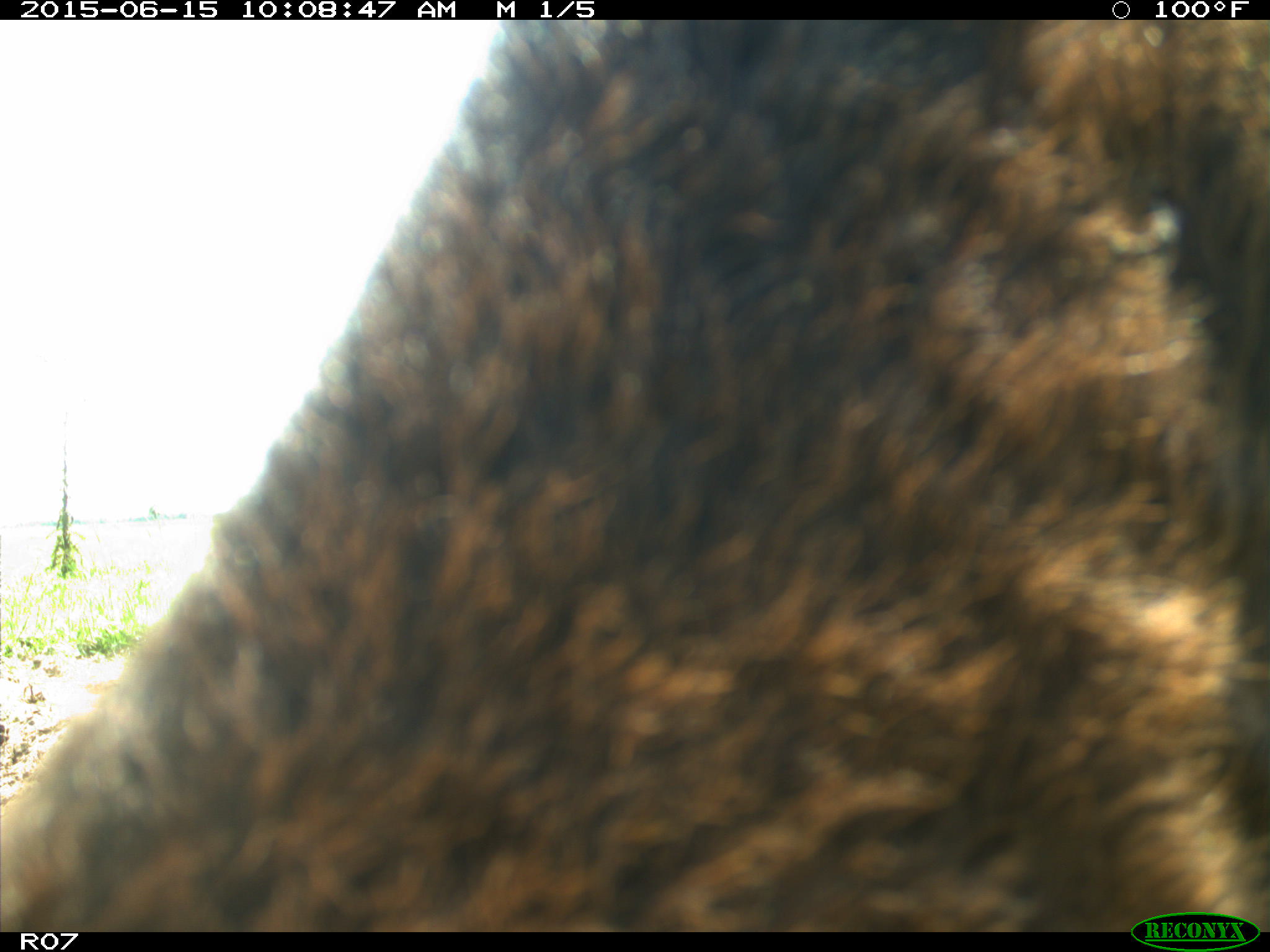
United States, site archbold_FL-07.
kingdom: Animalia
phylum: Chordata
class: Mammalia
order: Artiodactyla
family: Bovidae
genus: Bos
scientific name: Bos taurus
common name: domestic cow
Bos taurus (domestic cow).